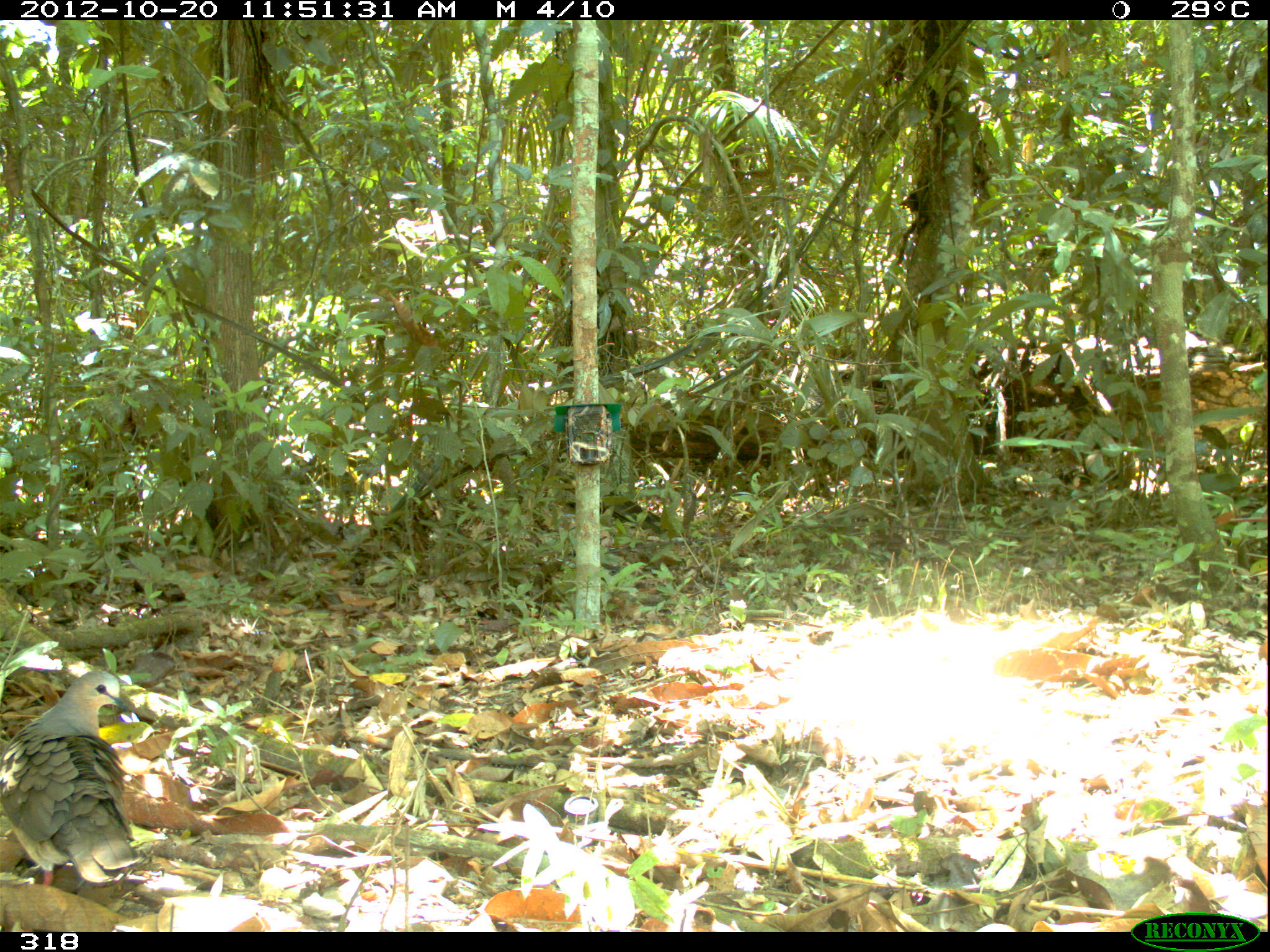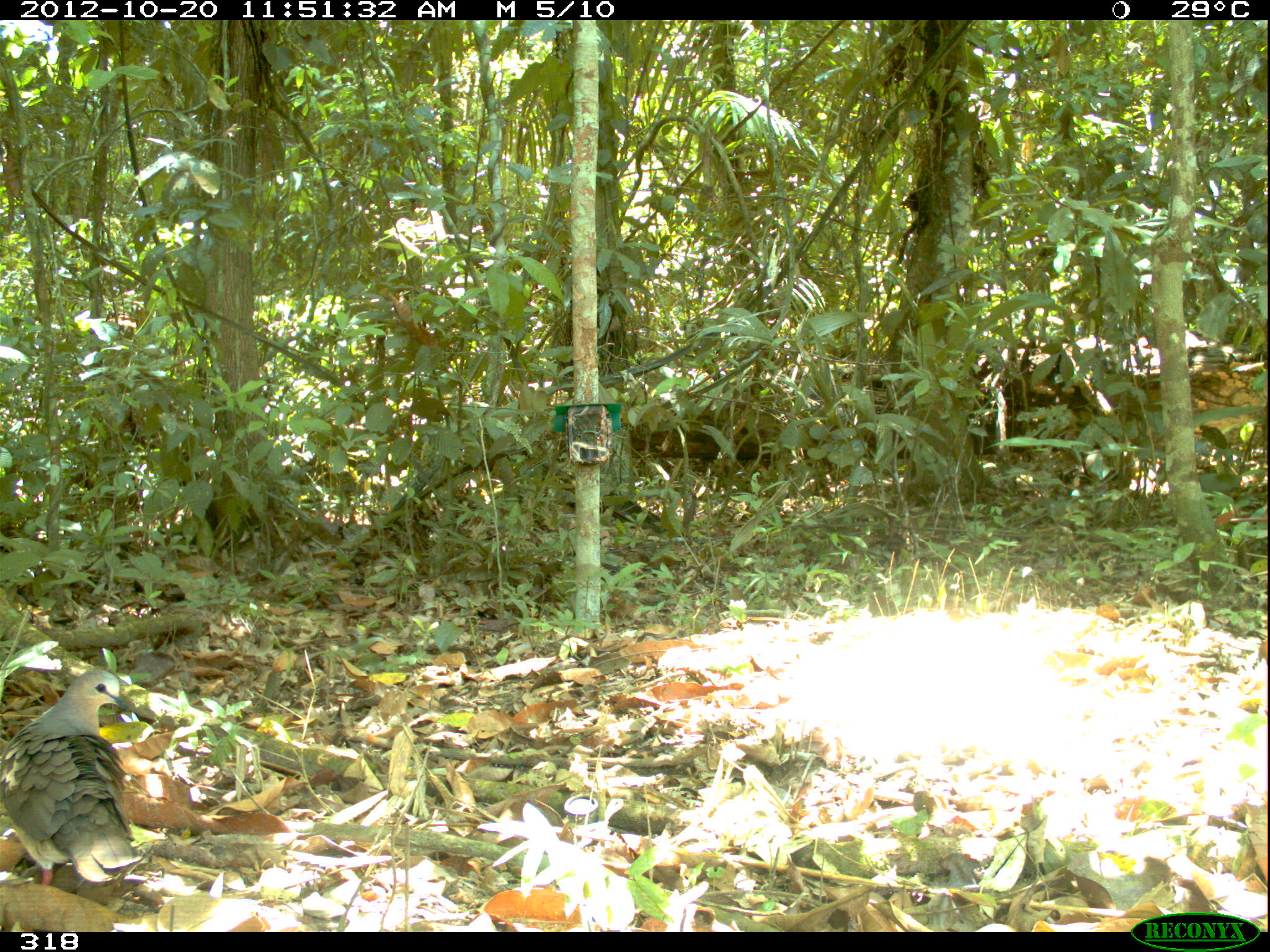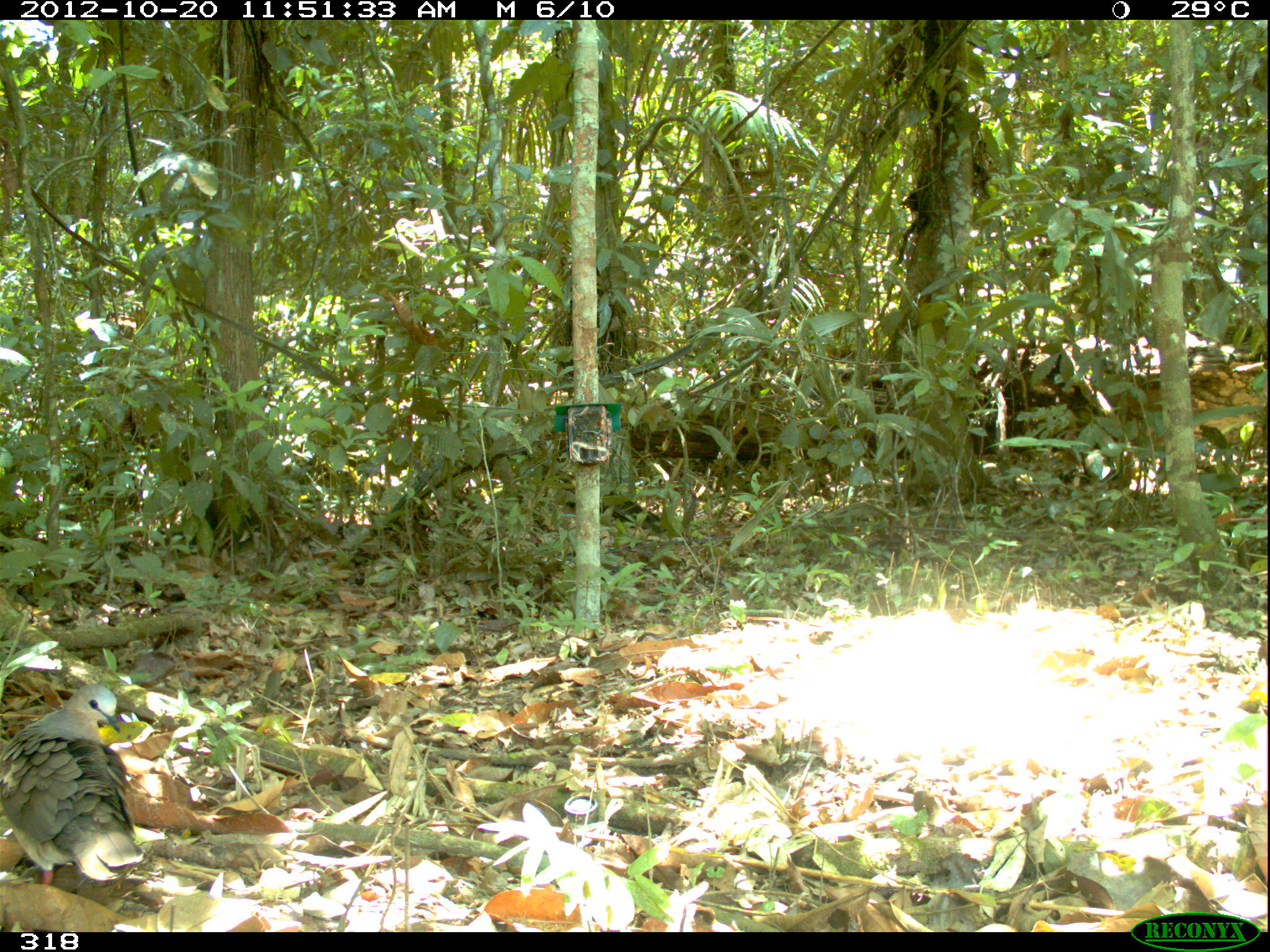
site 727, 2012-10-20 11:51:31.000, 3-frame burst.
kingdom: Animalia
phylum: Chordata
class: Aves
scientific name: Aves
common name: bird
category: unknown bird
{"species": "unknown bird (bird) (Aves)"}